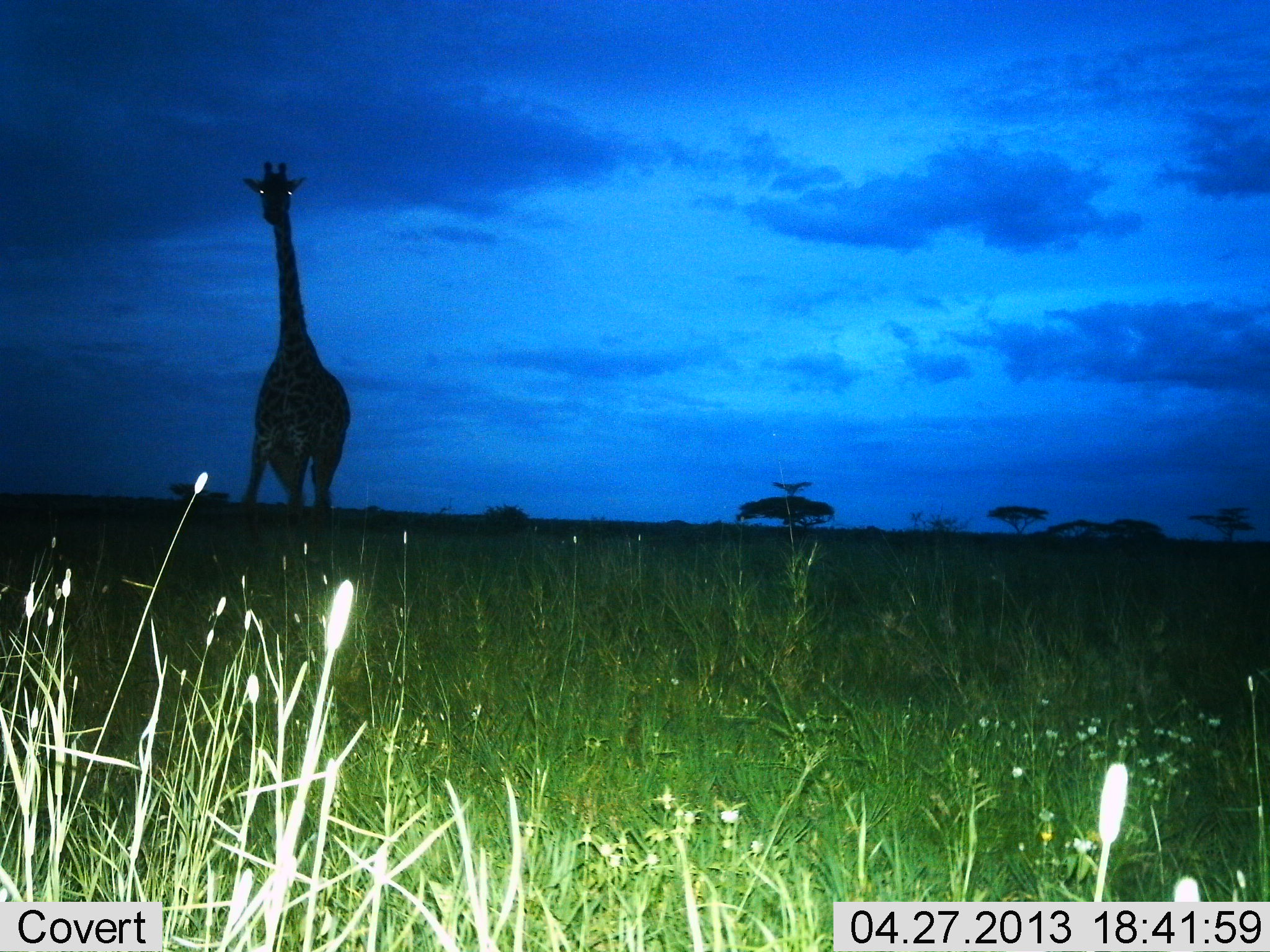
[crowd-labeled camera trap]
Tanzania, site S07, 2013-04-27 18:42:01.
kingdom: Animalia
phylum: Chordata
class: Mammalia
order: Artiodactyla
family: Giraffidae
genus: Giraffa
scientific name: Giraffa camelopardalis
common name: giraffe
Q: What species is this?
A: Giraffe (Giraffa camelopardalis).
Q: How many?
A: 1.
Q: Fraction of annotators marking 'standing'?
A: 50%.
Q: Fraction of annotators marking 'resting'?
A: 0%.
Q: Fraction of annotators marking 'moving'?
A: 50%.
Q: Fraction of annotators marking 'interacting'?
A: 0%.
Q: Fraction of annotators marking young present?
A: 0%.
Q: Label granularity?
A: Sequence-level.